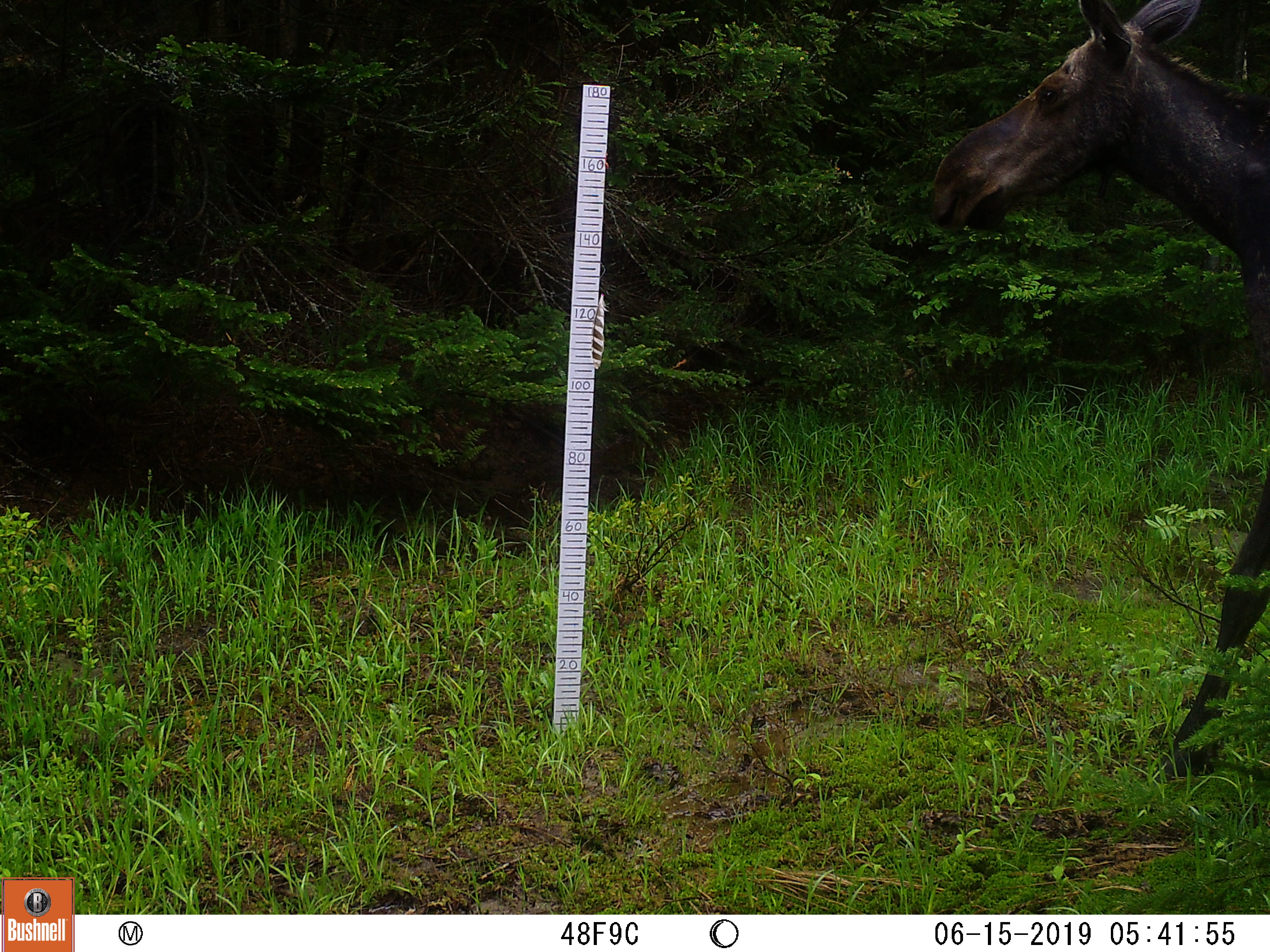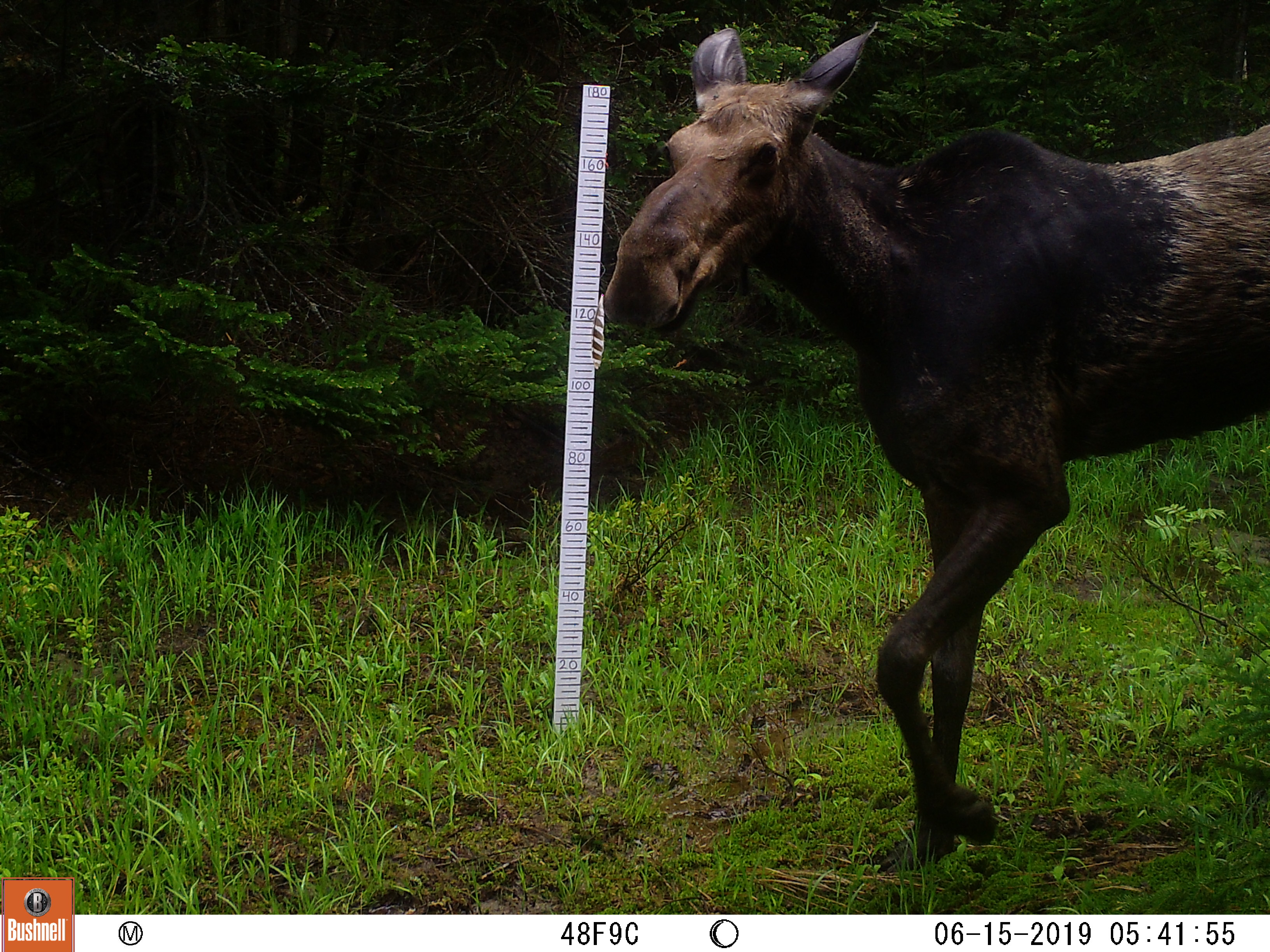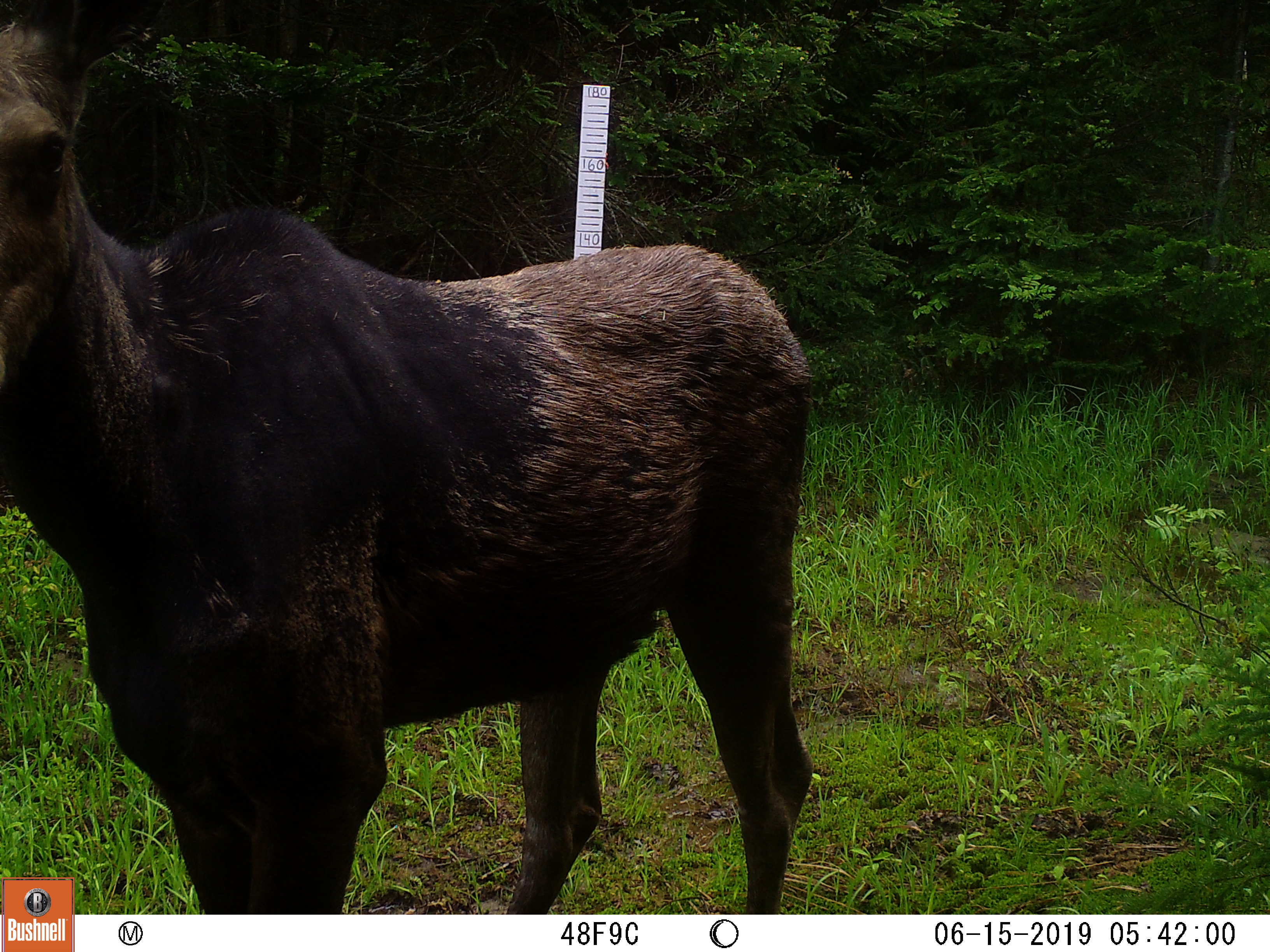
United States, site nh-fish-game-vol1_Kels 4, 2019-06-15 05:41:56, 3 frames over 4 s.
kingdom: Animalia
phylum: Chordata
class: Mammalia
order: Artiodactyla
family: Cervidae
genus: Alces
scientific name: Alces alces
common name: moose